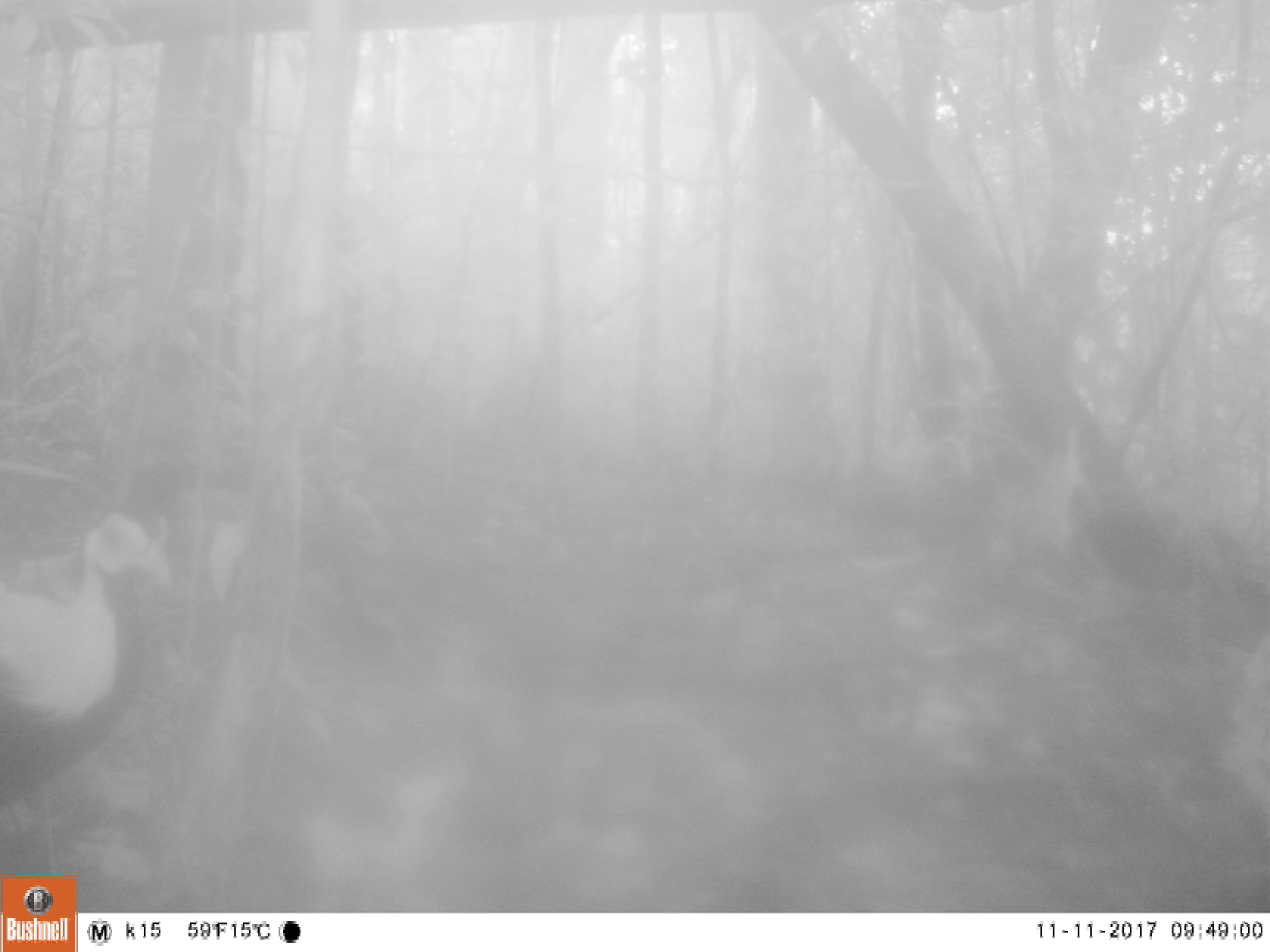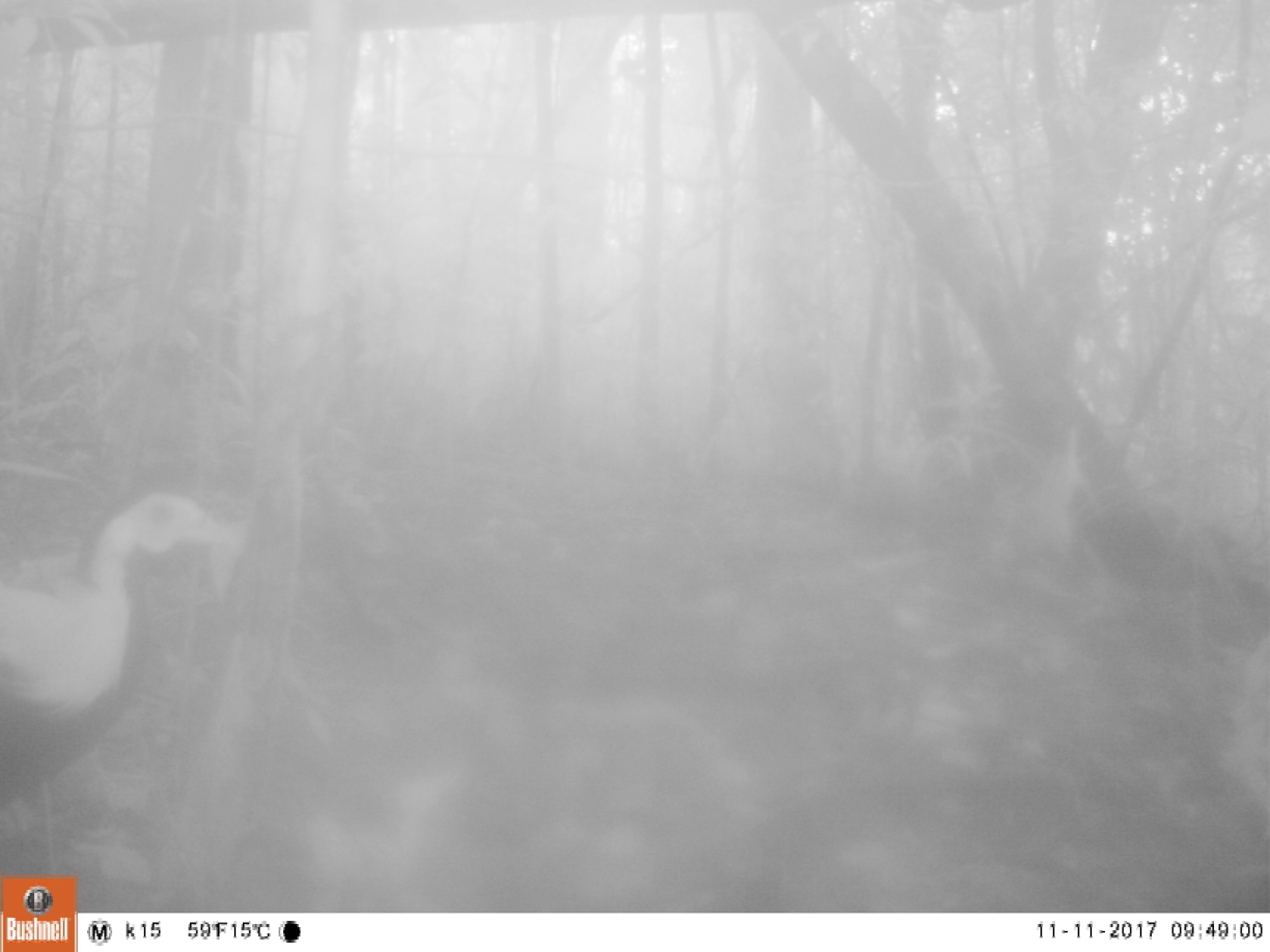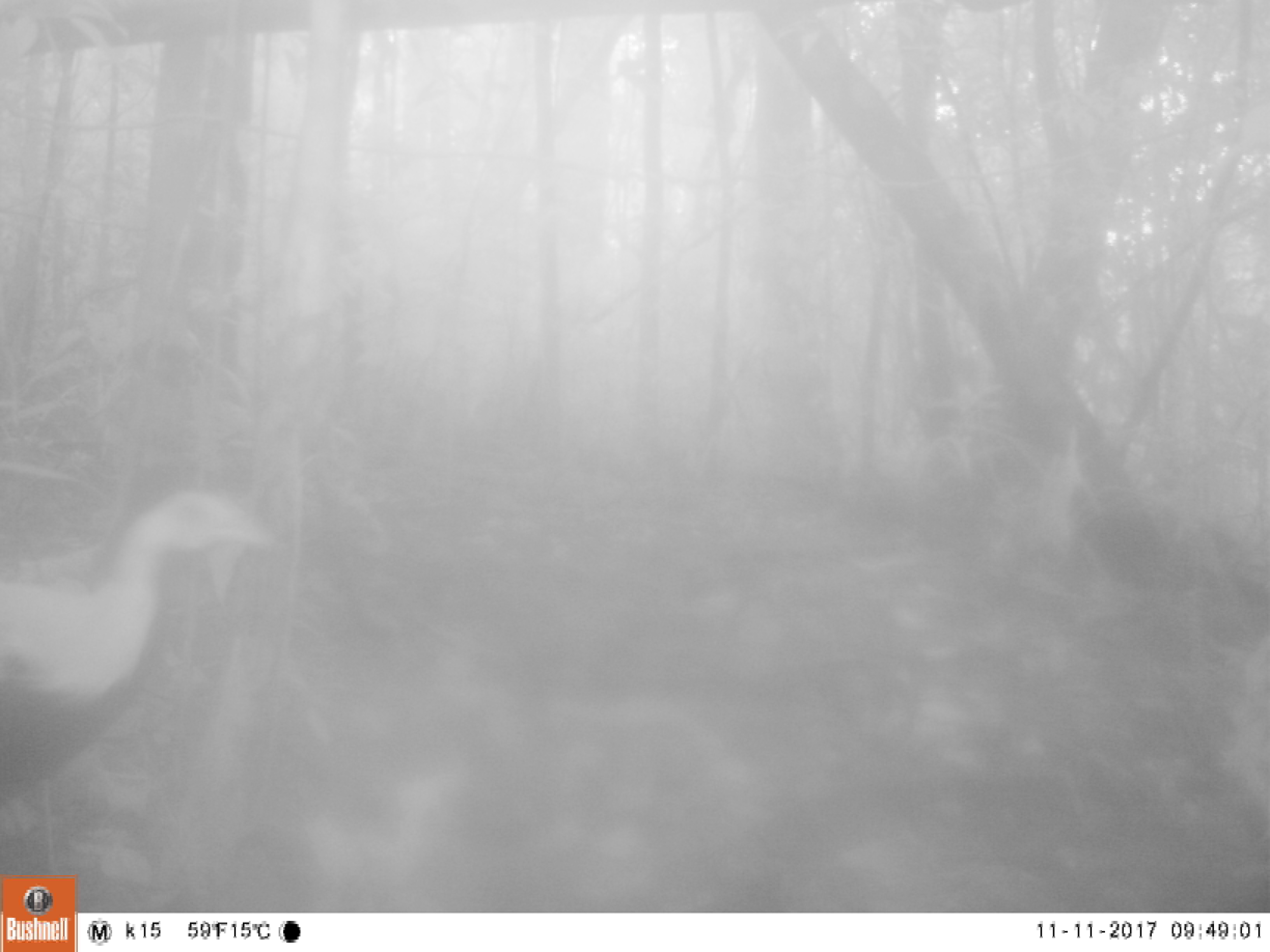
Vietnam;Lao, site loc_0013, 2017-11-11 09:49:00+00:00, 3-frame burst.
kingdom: Animalia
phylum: Chordata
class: Aves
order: Galliformes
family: Phasianidae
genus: Lophura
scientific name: Lophura nycthemera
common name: silver pheasant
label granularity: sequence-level